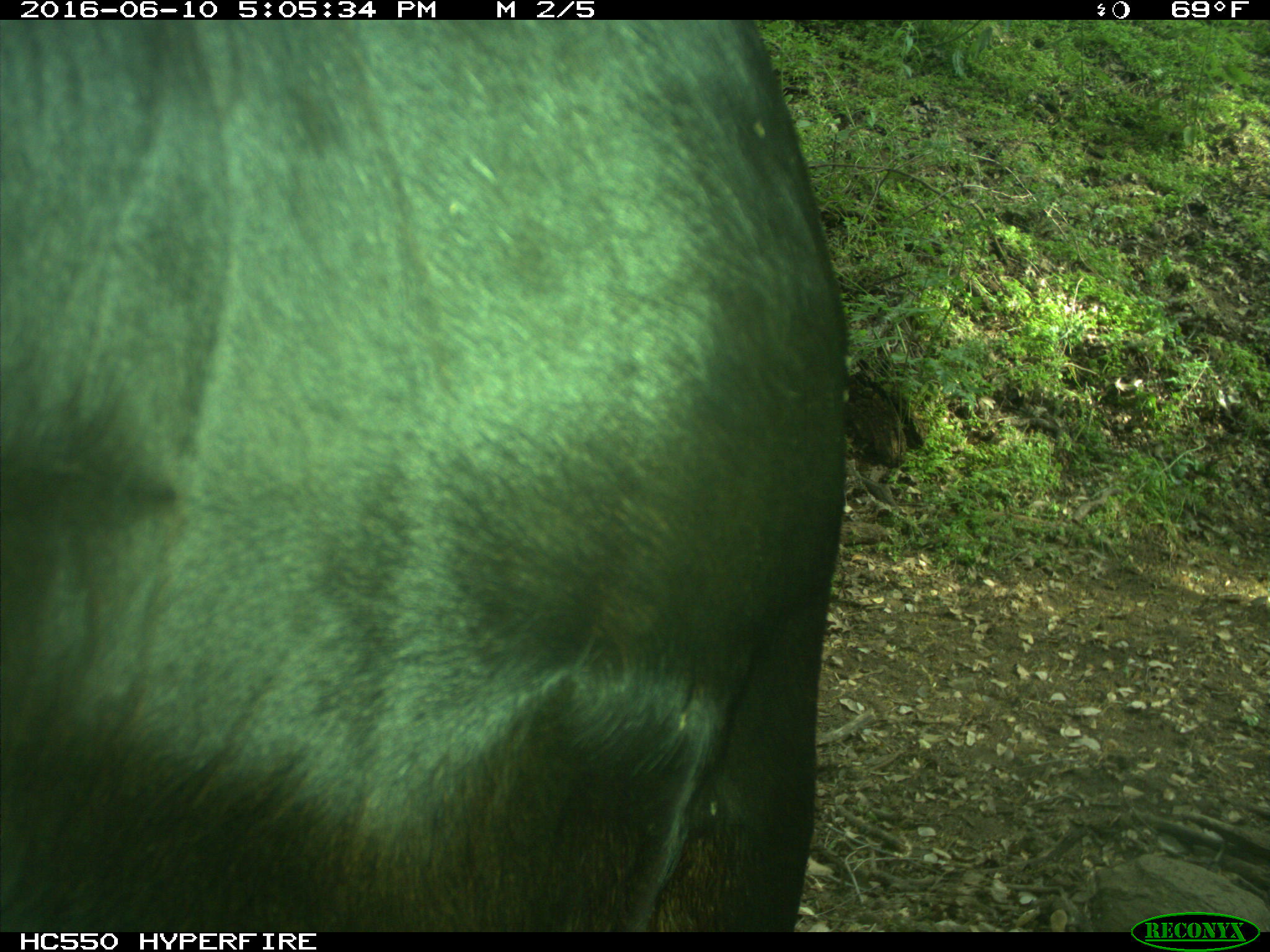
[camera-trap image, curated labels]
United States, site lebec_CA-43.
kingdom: Animalia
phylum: Chordata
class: Mammalia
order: Artiodactyla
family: Bovidae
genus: Bos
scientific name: Bos taurus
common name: domestic cow